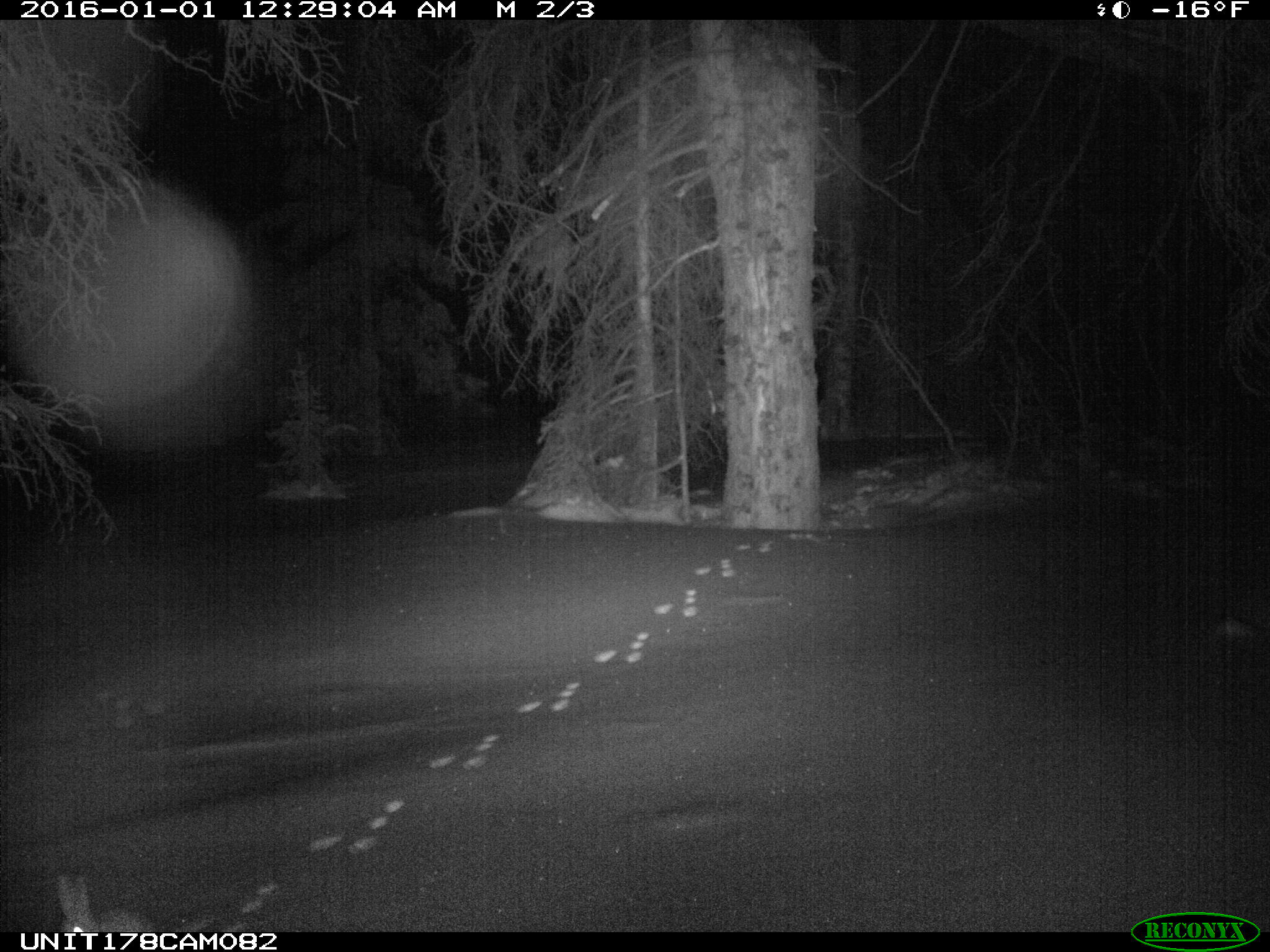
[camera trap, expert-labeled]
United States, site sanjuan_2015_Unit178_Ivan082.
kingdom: Animalia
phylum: Chordata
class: Mammalia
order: Lagomorpha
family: Leporidae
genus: Lepus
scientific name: Lepus americanus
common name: snowshoe hare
Lepus americanus (snowshoe hare).